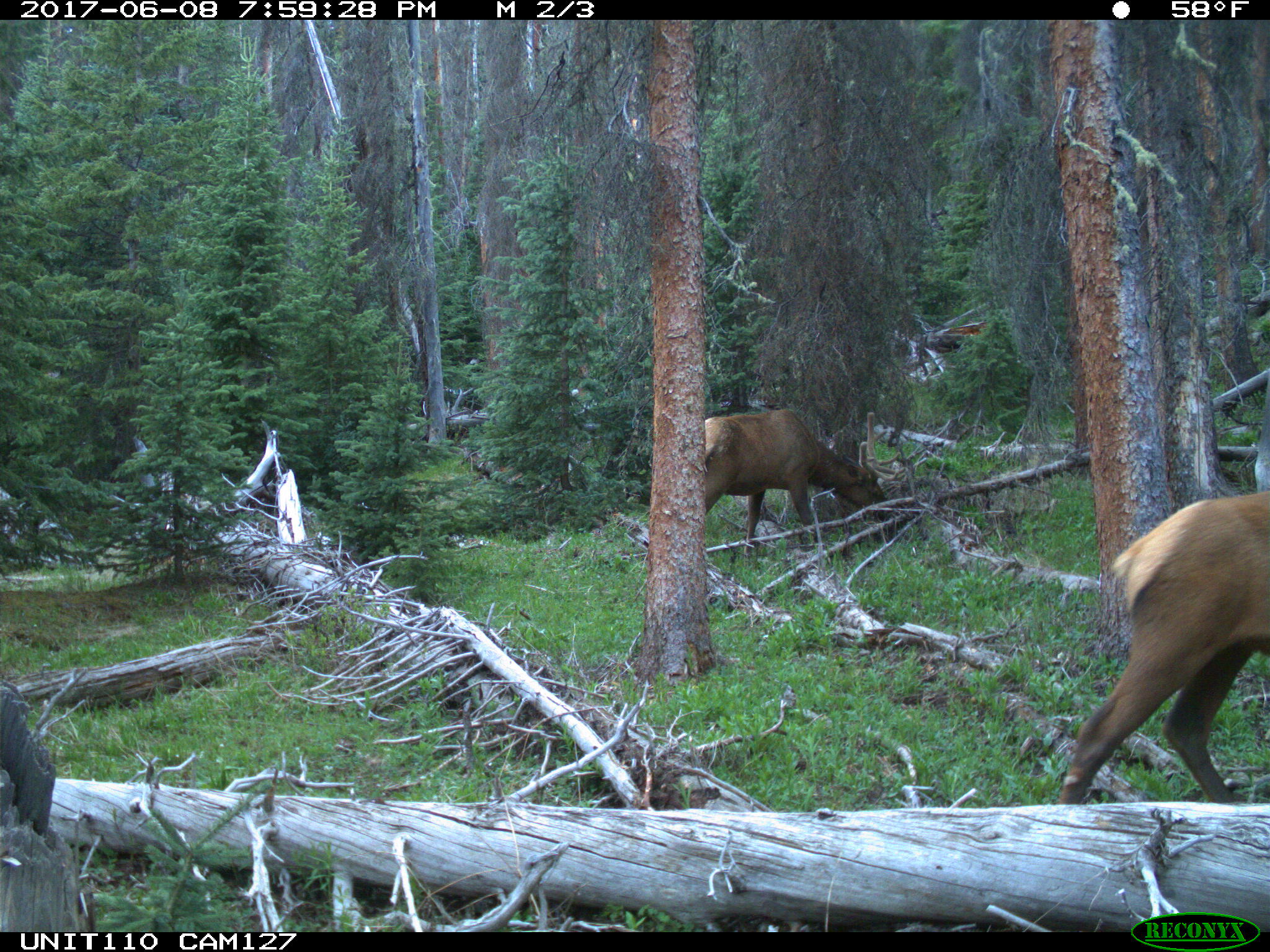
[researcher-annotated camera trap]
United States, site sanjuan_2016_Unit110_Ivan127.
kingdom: Animalia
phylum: Chordata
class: Mammalia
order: Artiodactyla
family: Cervidae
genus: Cervus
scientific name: Cervus elaphus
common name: red deer